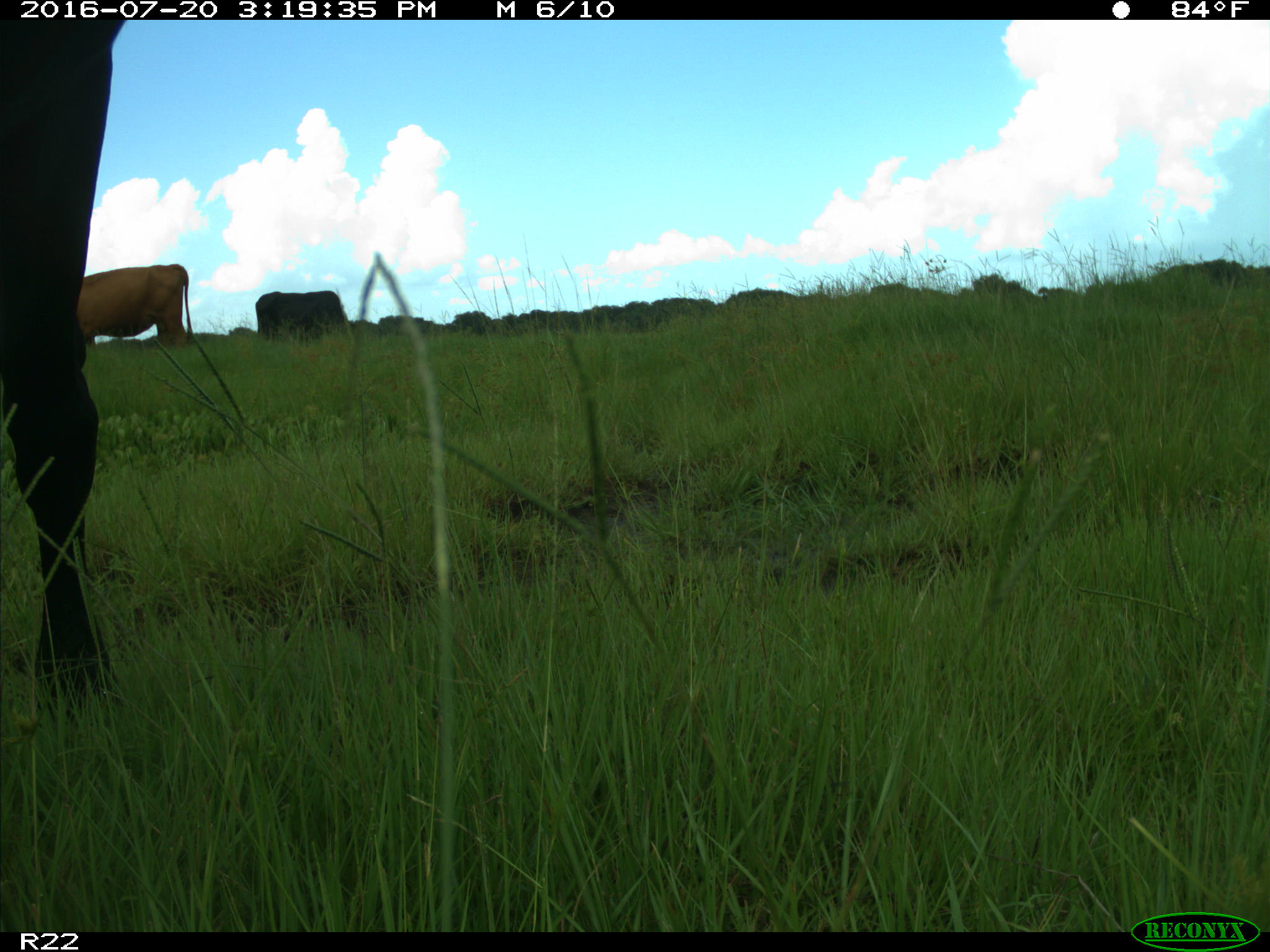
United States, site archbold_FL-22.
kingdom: Animalia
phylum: Chordata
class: Mammalia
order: Artiodactyla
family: Bovidae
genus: Bos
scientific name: Bos taurus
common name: domestic cow